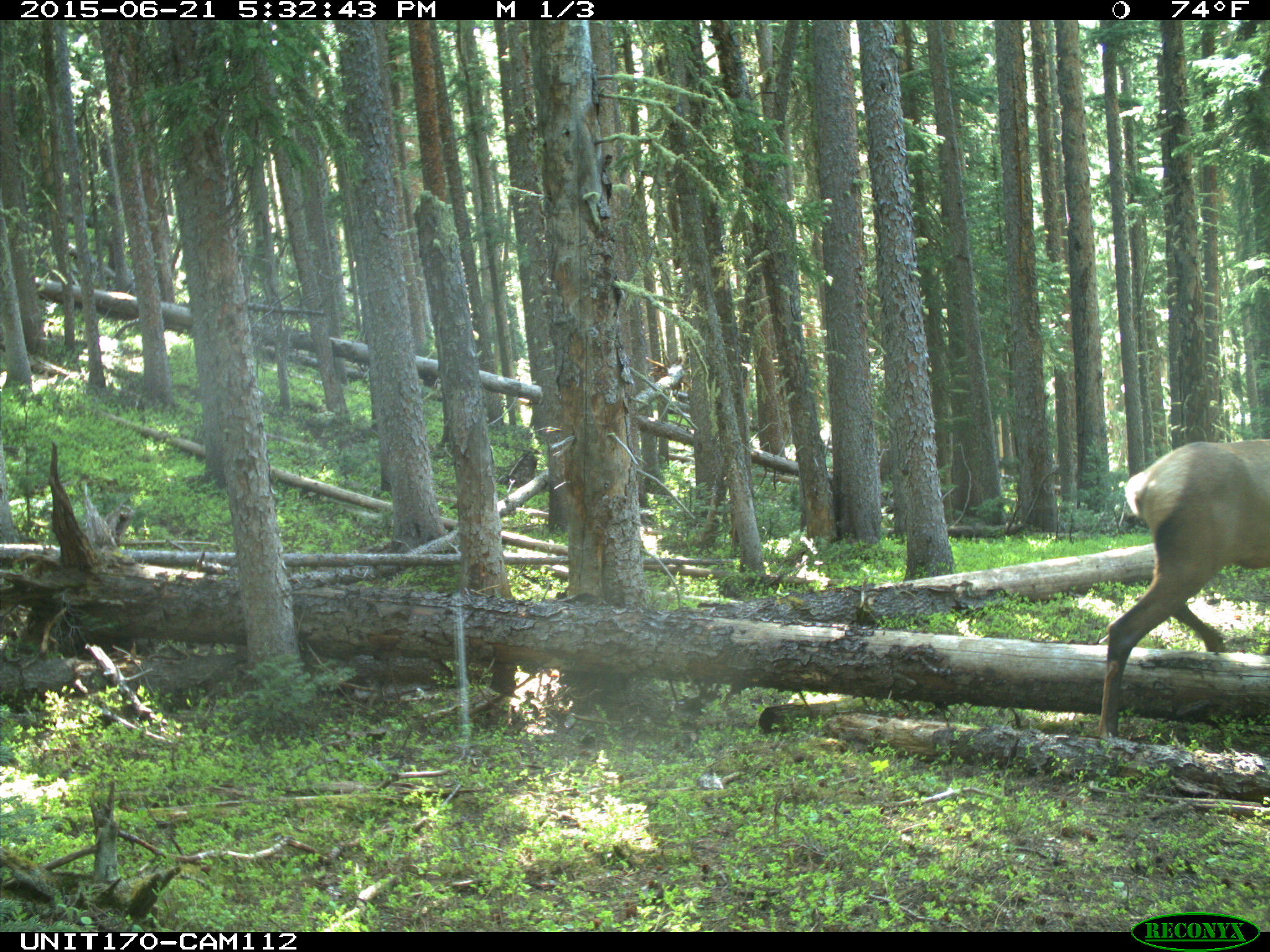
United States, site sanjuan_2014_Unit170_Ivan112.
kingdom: Animalia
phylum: Chordata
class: Mammalia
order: Artiodactyla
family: Cervidae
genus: Cervus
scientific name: Cervus elaphus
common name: red deer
Cervus elaphus (red deer).